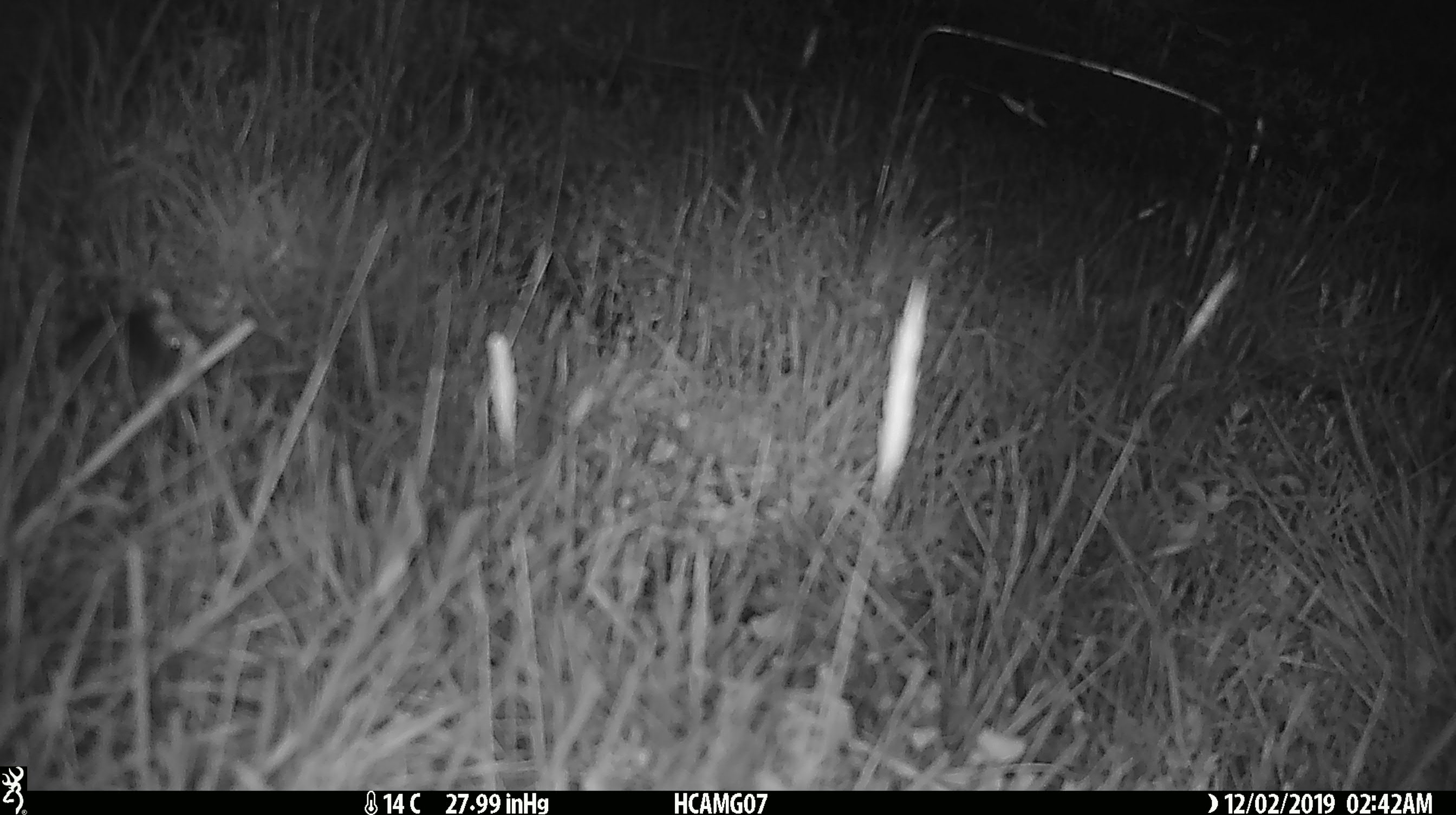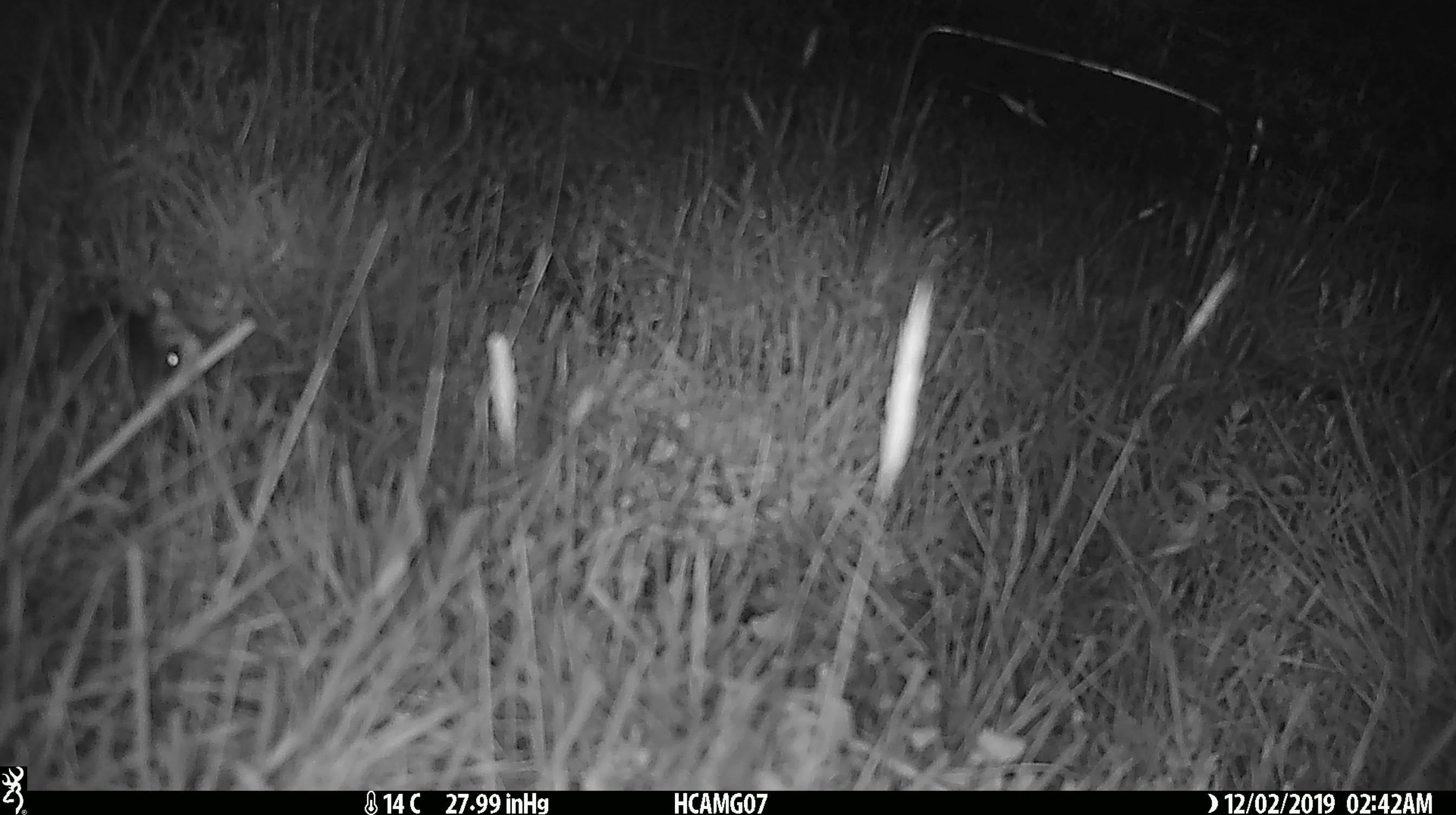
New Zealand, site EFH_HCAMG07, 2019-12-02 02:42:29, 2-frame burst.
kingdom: Animalia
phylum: Chordata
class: Mammalia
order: Rodentia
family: Muridae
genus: Mus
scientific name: Mus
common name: mouse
Mouse (Mus).